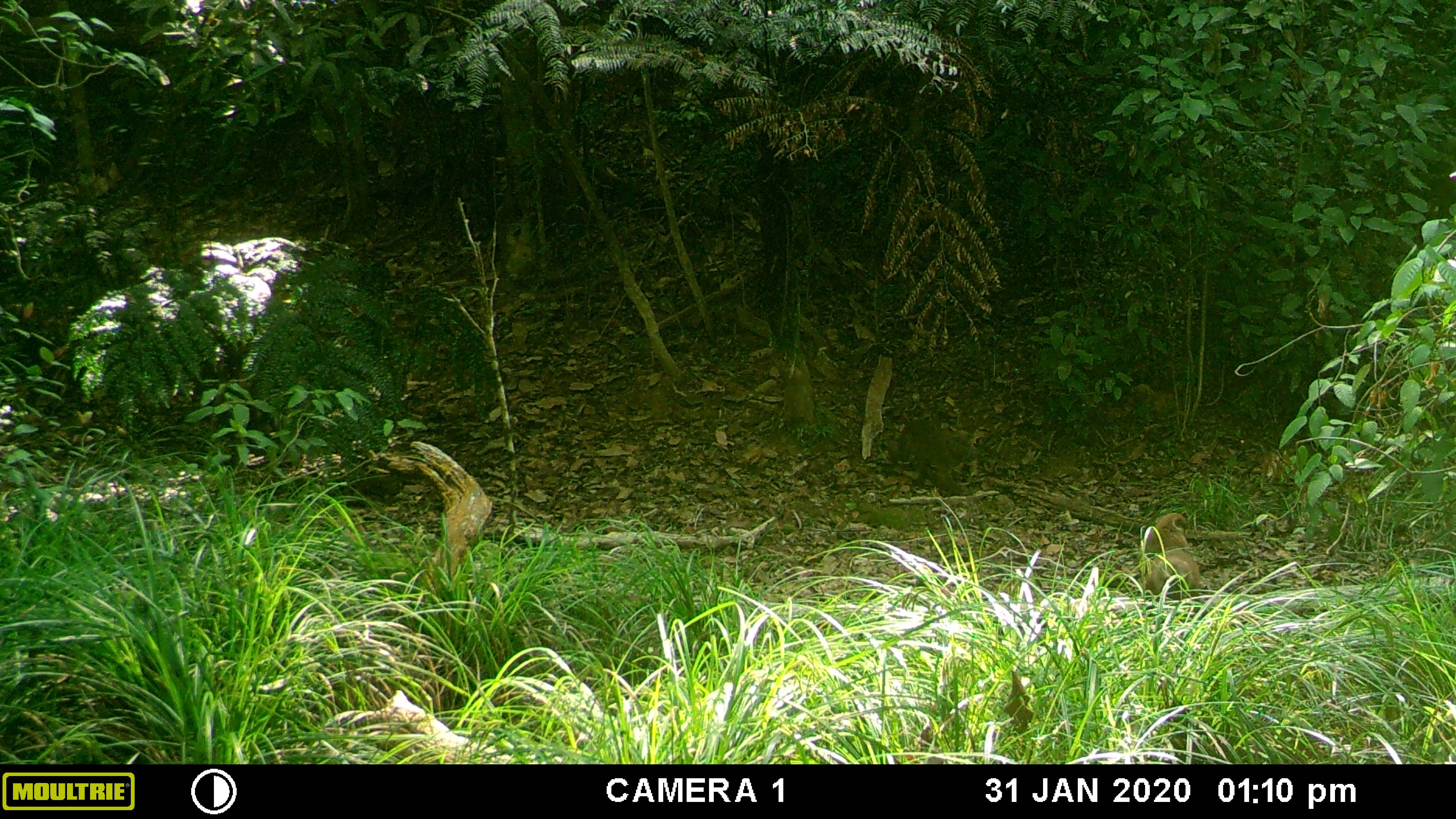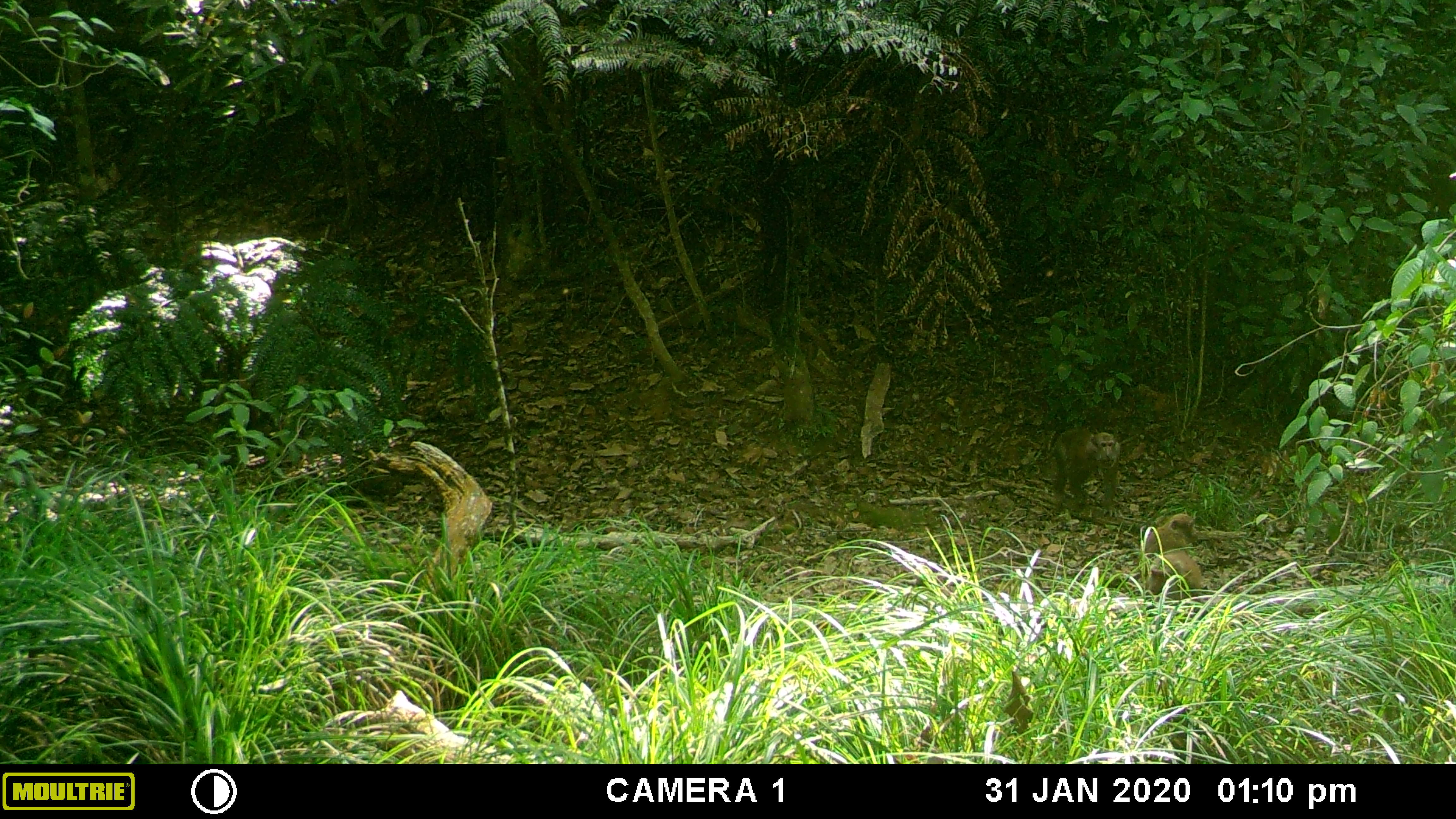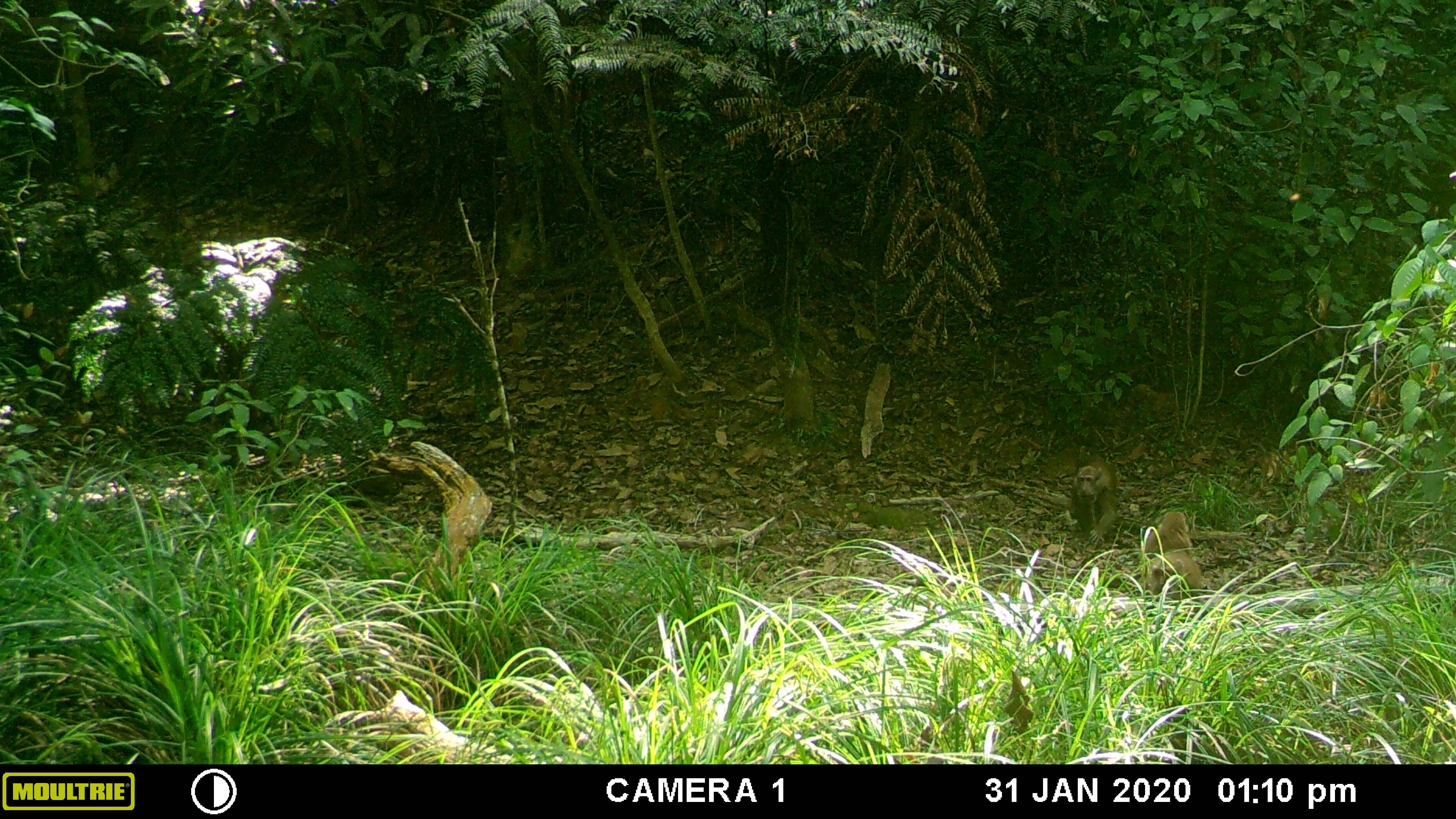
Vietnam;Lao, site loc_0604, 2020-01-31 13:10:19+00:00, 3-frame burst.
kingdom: Animalia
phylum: Chordata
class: Mammalia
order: Primates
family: Cercopithecidae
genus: Macaca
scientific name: Macaca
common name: macaques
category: assam or rhesus macaque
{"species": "assam or rhesus macaque (macaques) (Macaca)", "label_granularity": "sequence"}